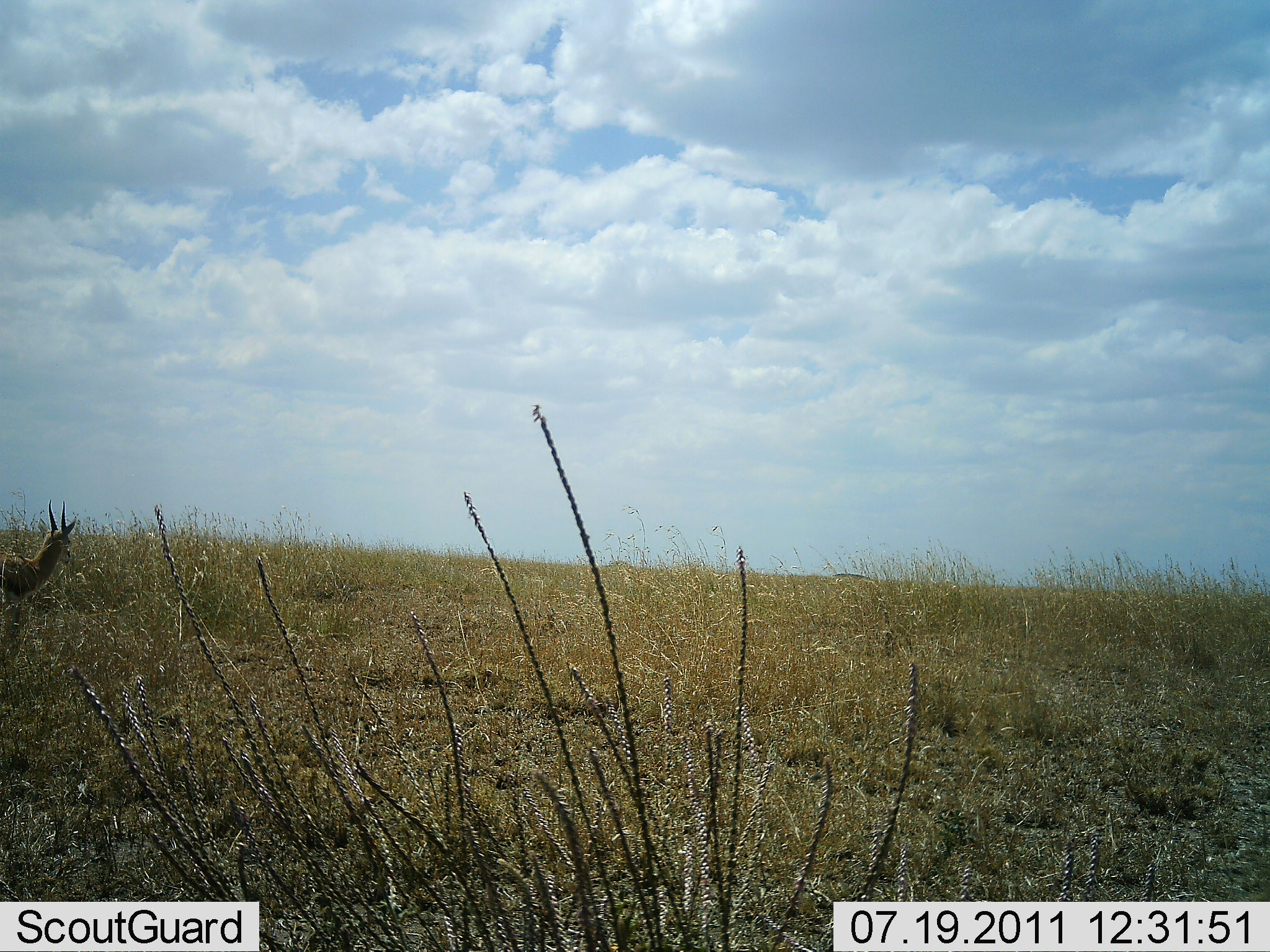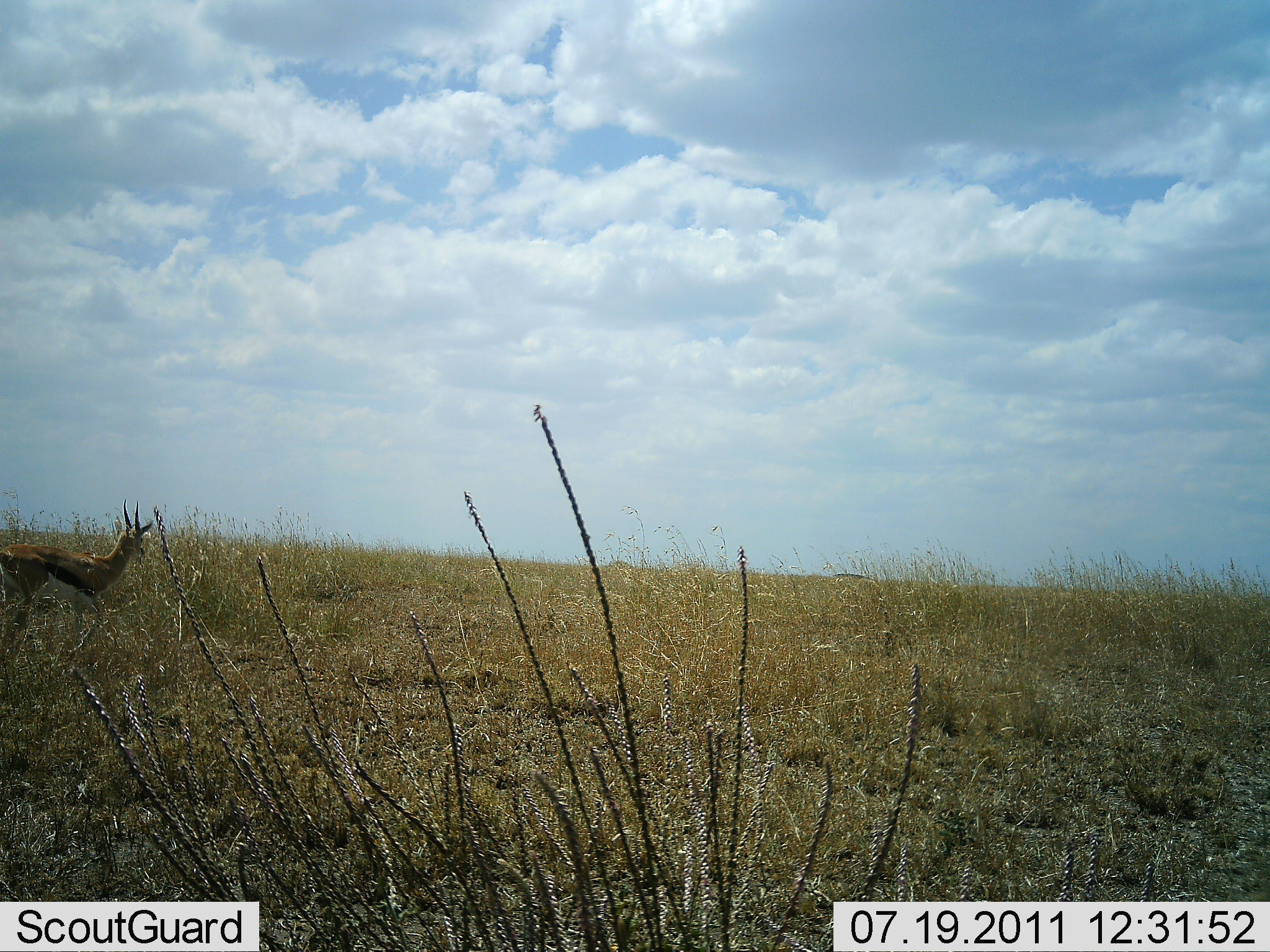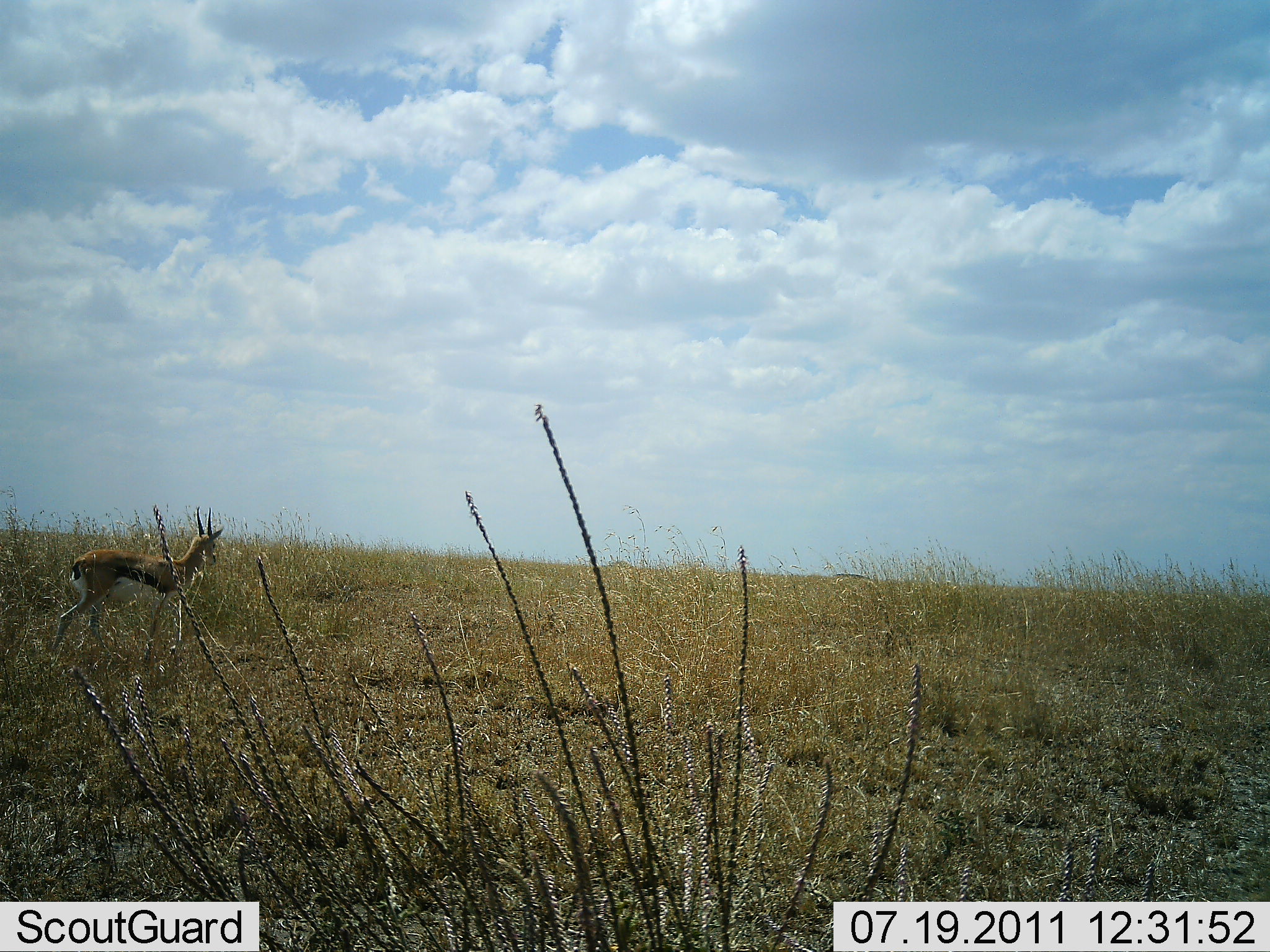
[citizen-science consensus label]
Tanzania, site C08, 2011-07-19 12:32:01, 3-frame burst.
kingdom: Animalia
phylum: Chordata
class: Mammalia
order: Artiodactyla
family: Bovidae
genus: Eudorcas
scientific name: Eudorcas thomsonii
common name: thomson's gazelle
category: gazellethomsons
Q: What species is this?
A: Gazellethomsons (thomson's gazelle) (Eudorcas thomsonii).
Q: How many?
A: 1.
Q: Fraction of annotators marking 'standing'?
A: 0%.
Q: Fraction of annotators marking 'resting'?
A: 0%.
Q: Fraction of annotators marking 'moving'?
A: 100%.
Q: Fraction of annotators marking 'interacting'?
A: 0%.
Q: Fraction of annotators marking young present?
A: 0%.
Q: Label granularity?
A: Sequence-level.